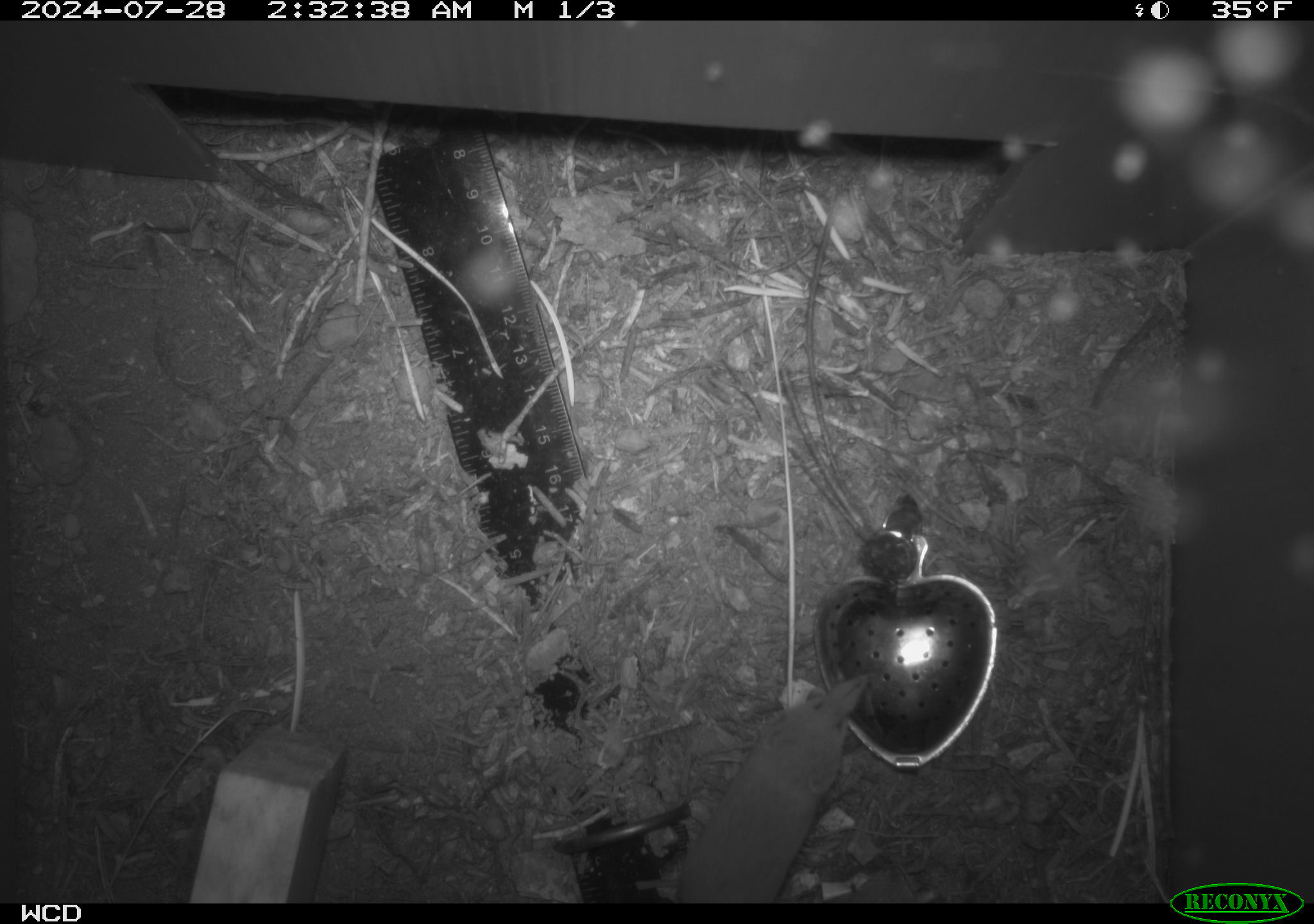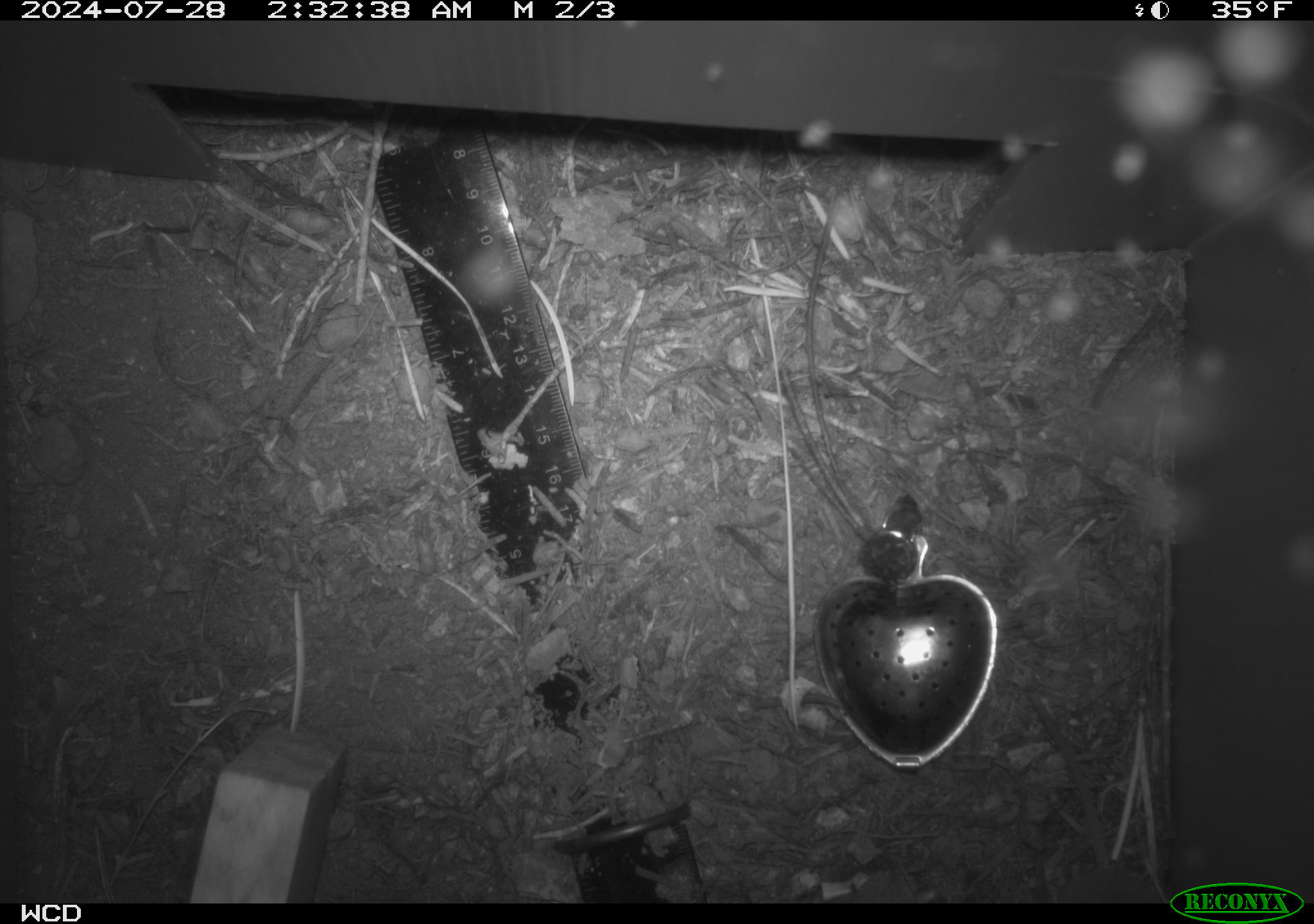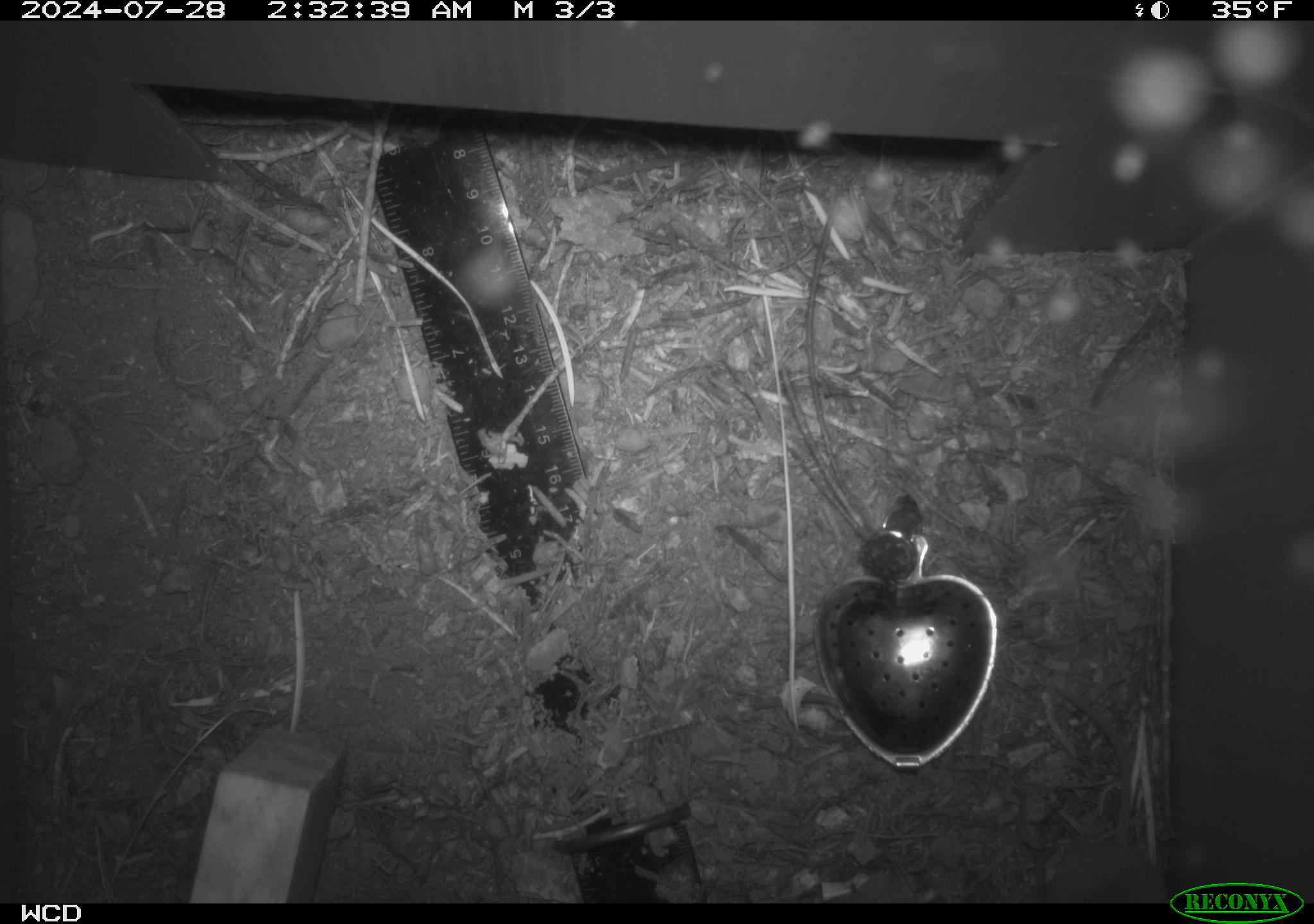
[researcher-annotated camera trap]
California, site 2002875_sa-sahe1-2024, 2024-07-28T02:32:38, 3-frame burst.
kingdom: Animalia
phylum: Chordata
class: Mammalia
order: Eulipotyphla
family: Soricidae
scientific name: Soricidae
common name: shrews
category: soricidae family